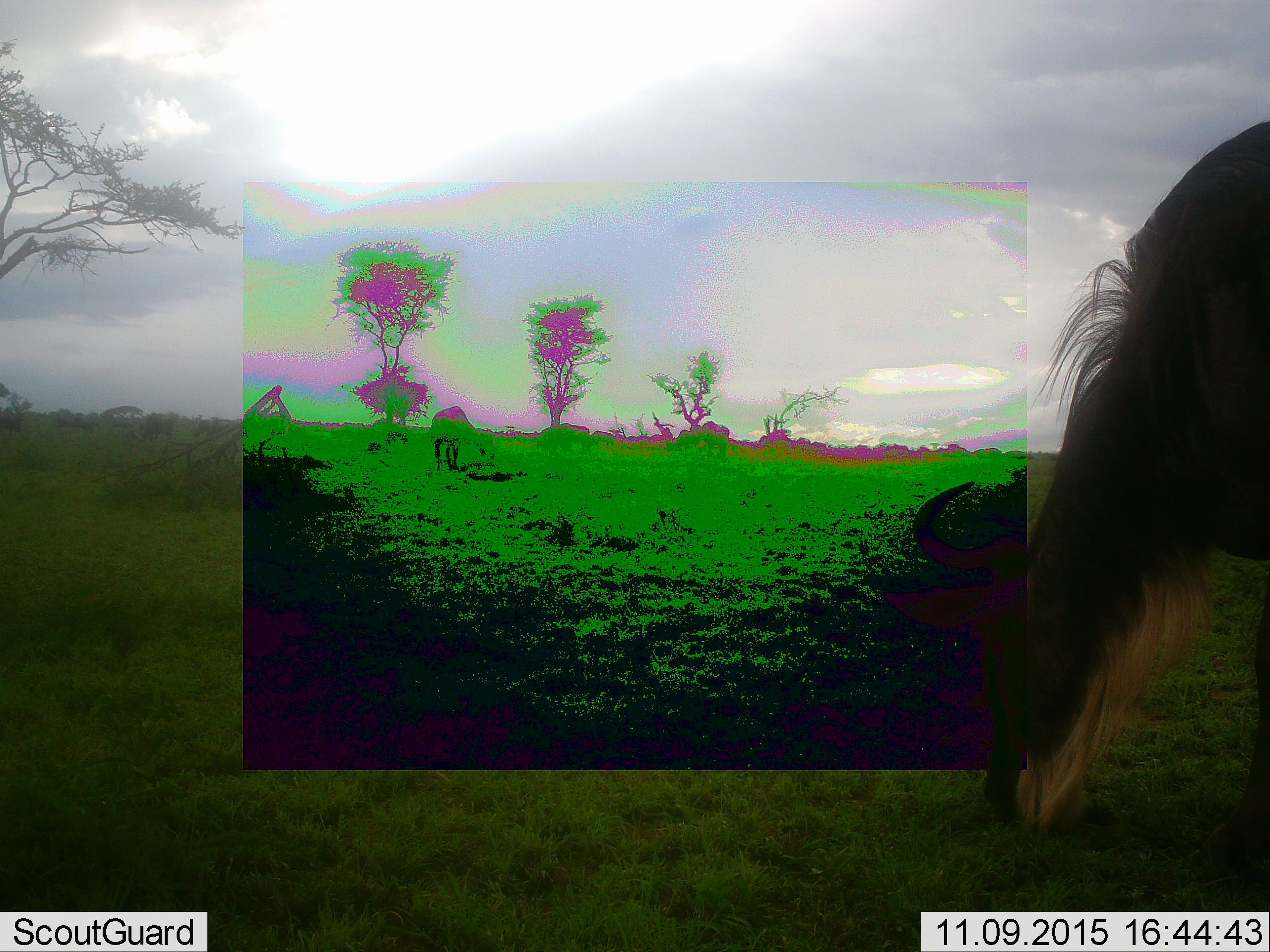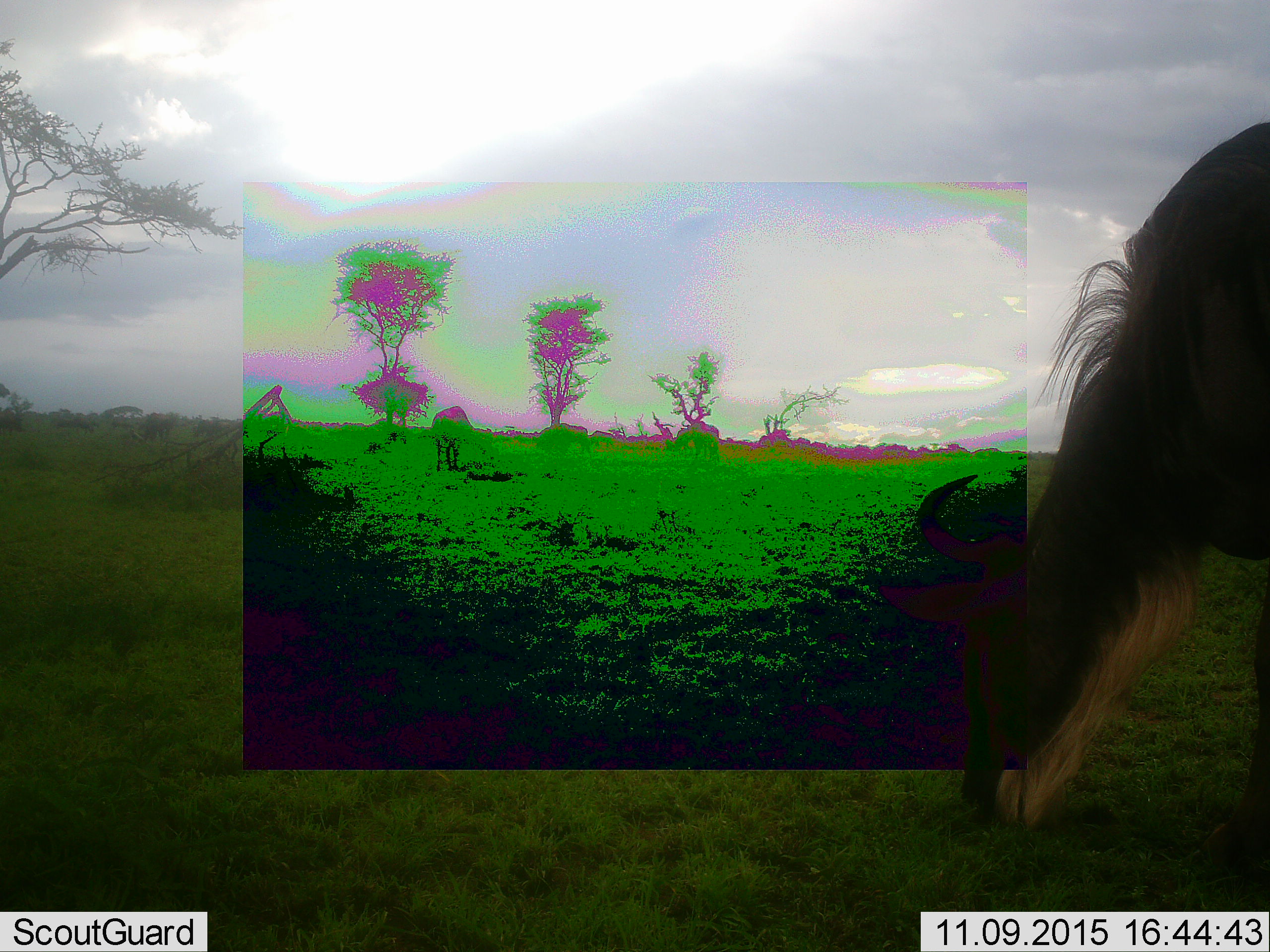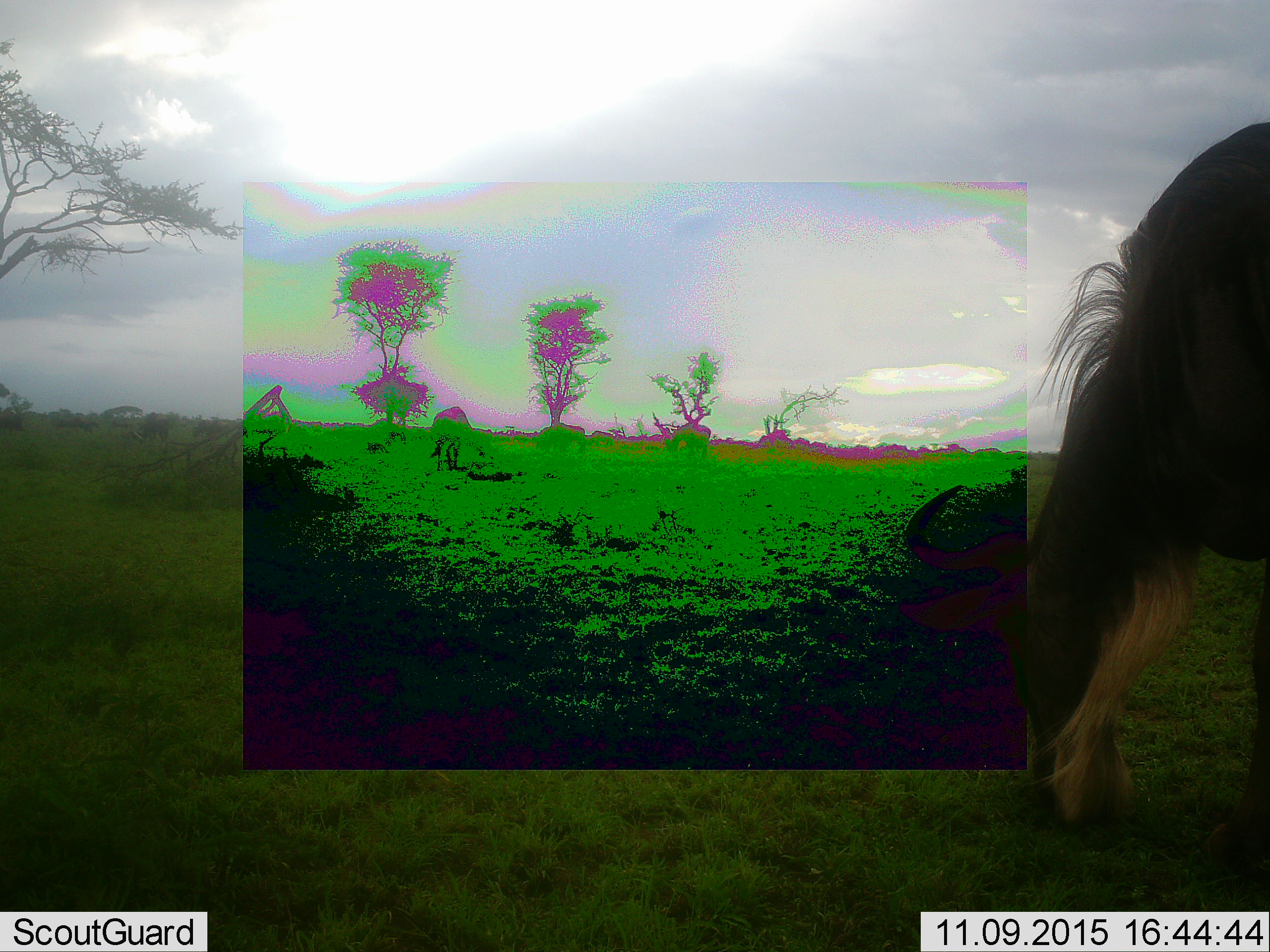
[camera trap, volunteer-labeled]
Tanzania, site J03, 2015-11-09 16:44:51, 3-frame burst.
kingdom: Animalia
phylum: Chordata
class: Mammalia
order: Artiodactyla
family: Bovidae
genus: Connochaetes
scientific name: Connochaetes taurinus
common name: blue wildebeest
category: wildebeest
Wildebeest (blue wildebeest) (Connochaetes taurinus), count 5. Behavior (volunteer vote fractions): standing 60%, resting 0%, moving 40%, interacting 0%. Young present (vote fraction): 0%. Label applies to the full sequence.